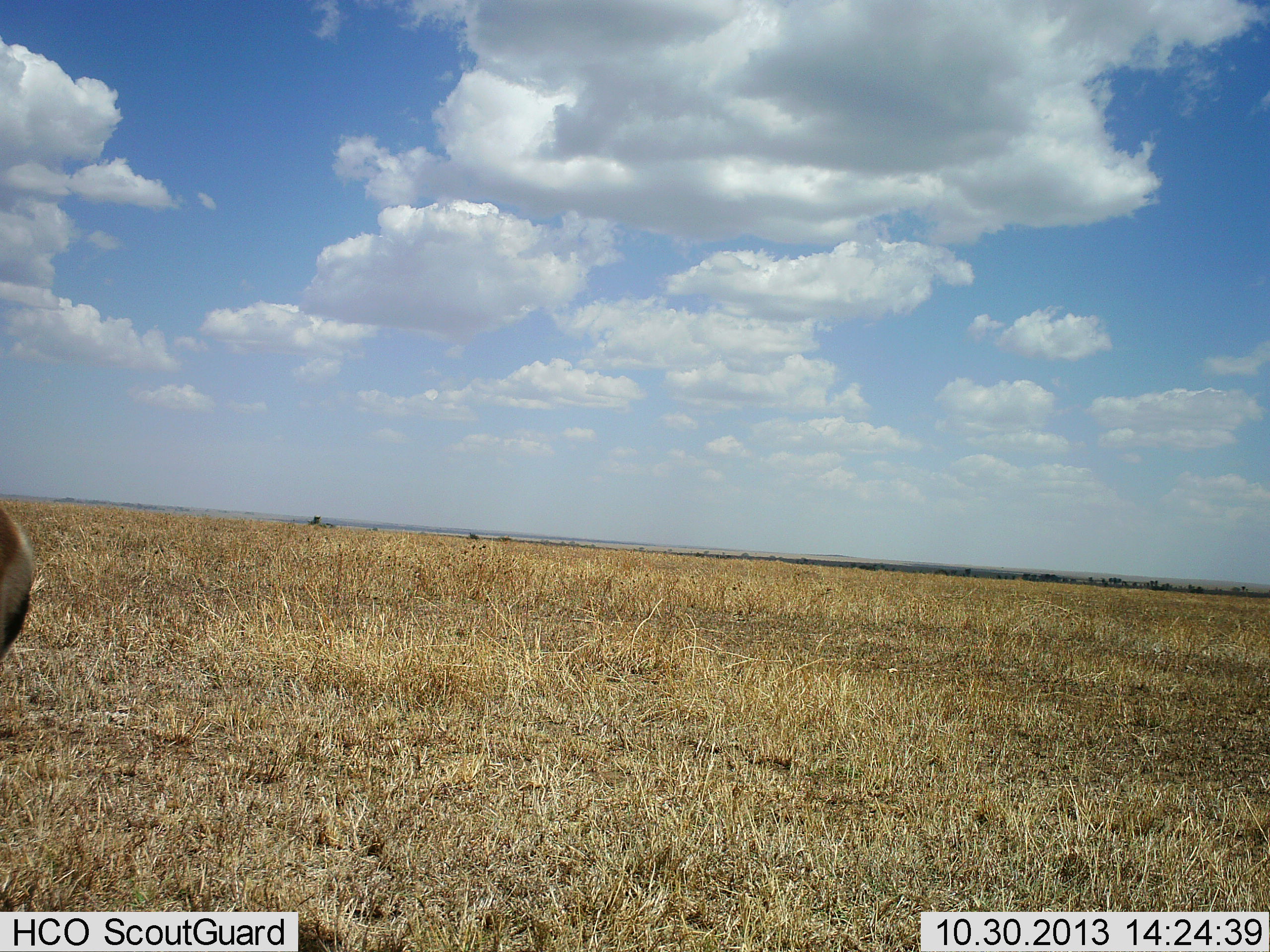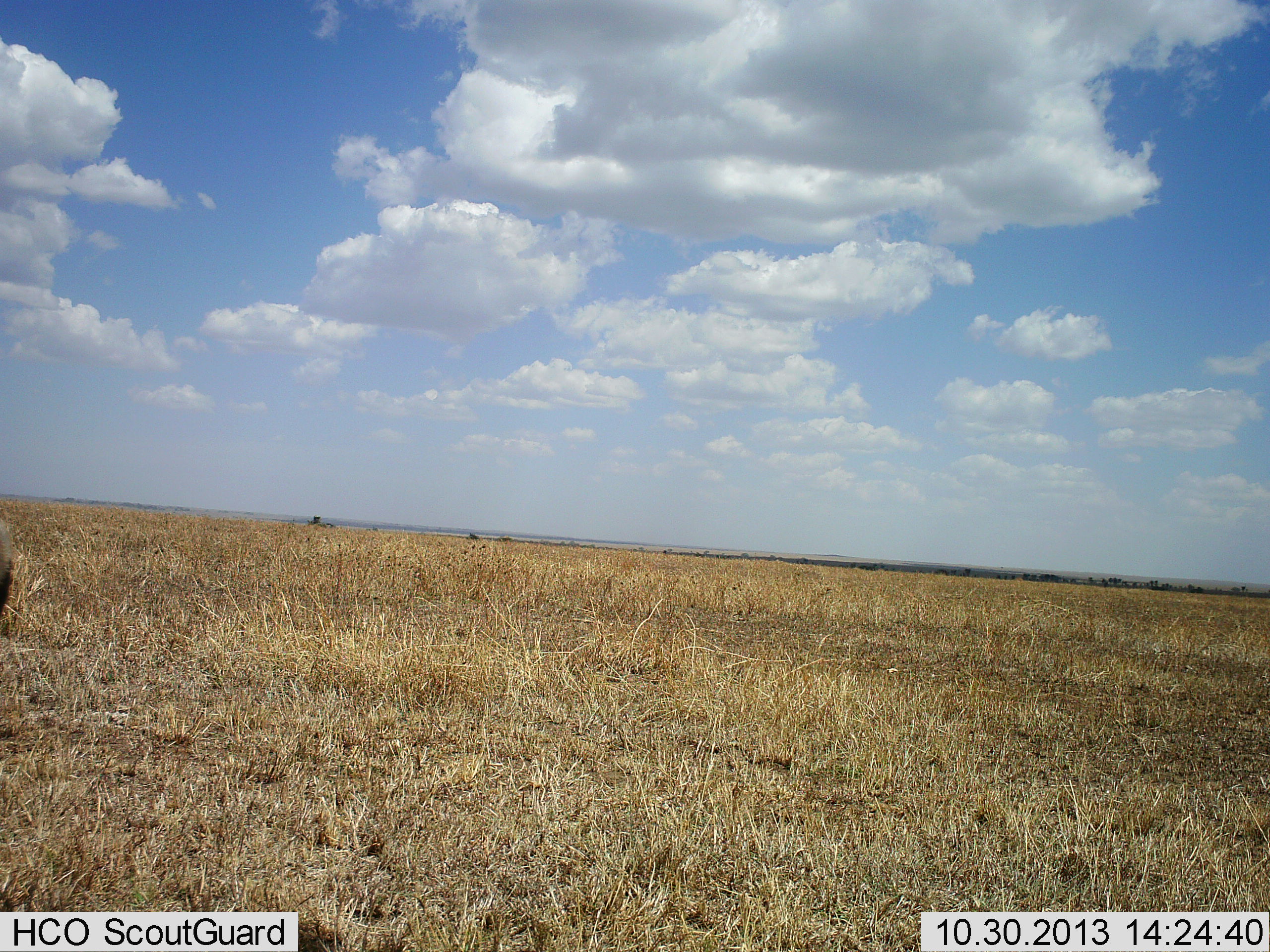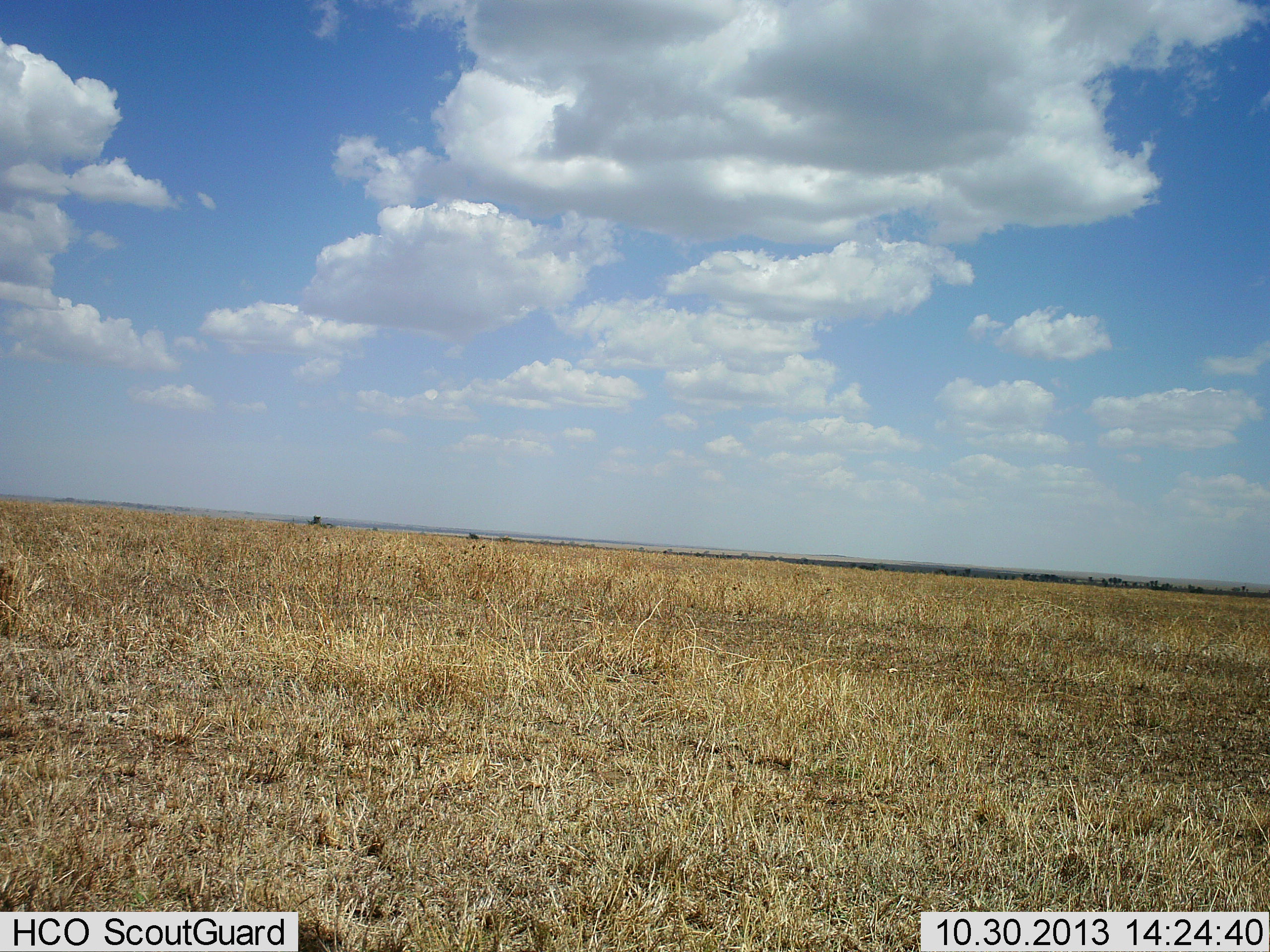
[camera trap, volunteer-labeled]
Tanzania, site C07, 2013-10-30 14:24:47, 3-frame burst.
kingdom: Animalia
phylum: Chordata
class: Mammalia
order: Artiodactyla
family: Bovidae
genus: Eudorcas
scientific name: Eudorcas thomsonii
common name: thomson's gazelle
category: gazellethomsons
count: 1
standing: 60%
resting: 10%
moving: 30%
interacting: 0%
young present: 0%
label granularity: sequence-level